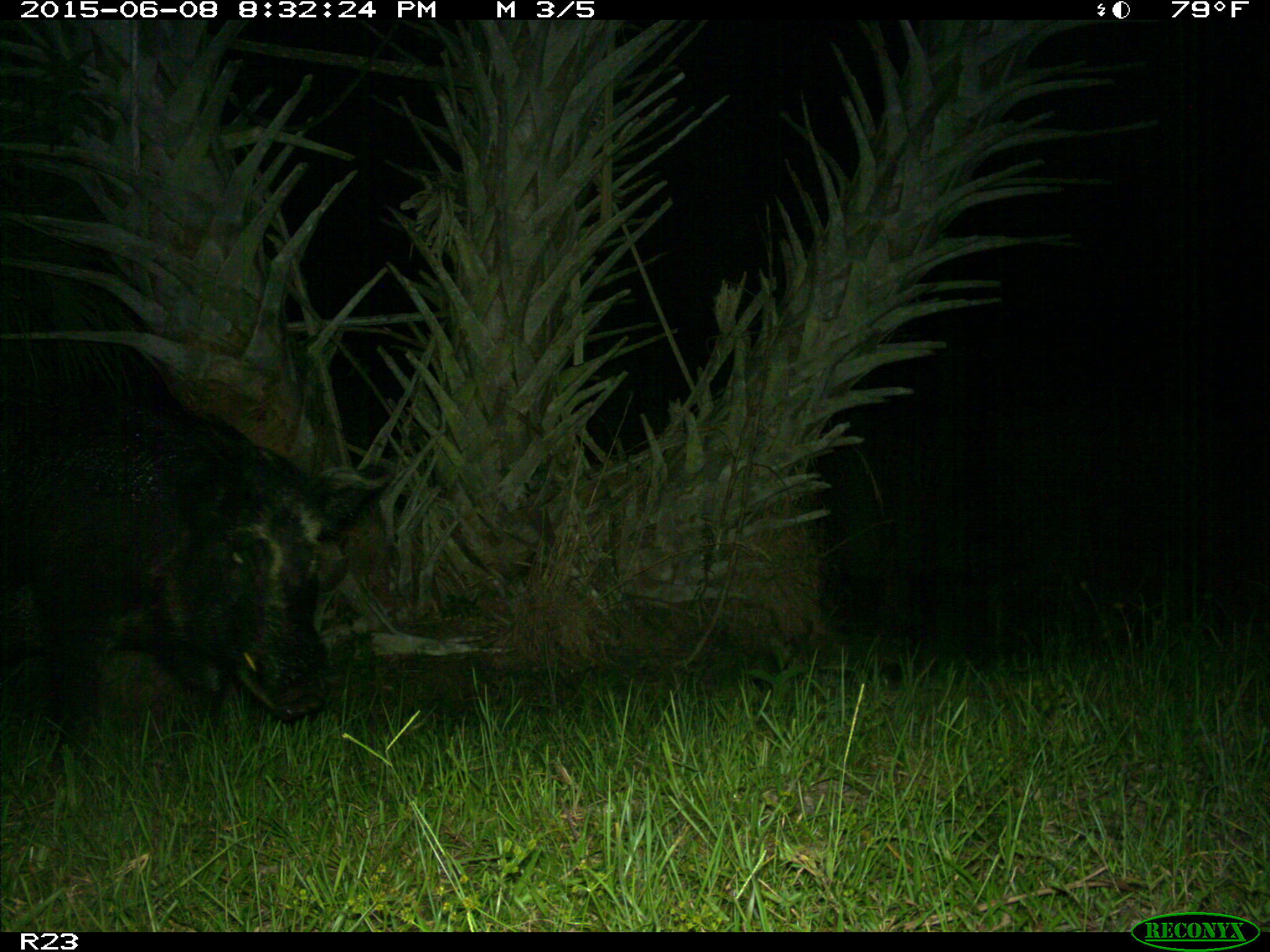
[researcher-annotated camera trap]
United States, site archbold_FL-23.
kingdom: Animalia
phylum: Chordata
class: Mammalia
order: Artiodactyla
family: Bovidae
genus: Bos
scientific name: Bos taurus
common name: domestic cow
Bos taurus (domestic cow).